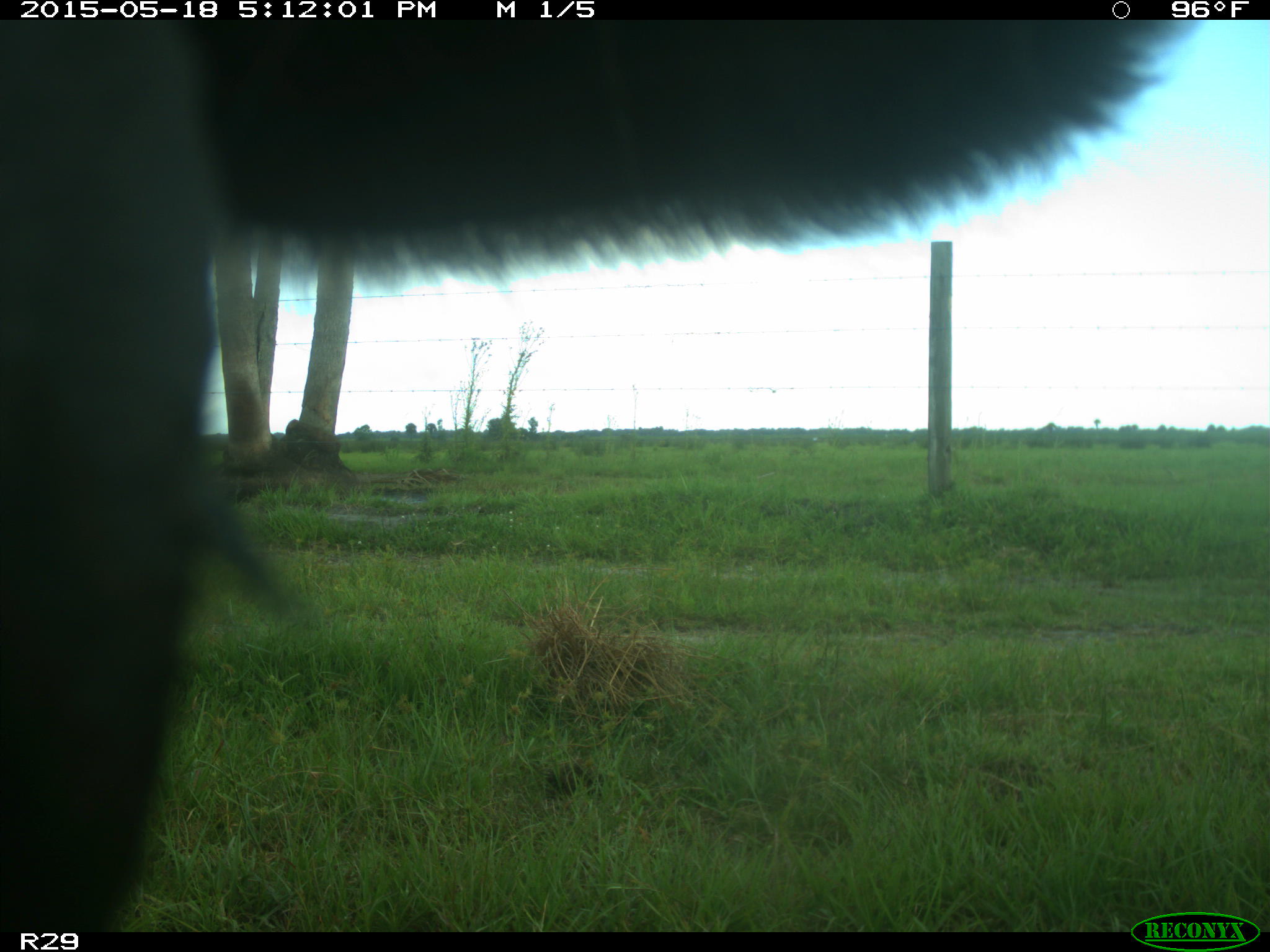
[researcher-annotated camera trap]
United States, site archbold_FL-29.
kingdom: Animalia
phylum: Chordata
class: Mammalia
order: Artiodactyla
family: Bovidae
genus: Bos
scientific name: Bos taurus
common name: domestic cow